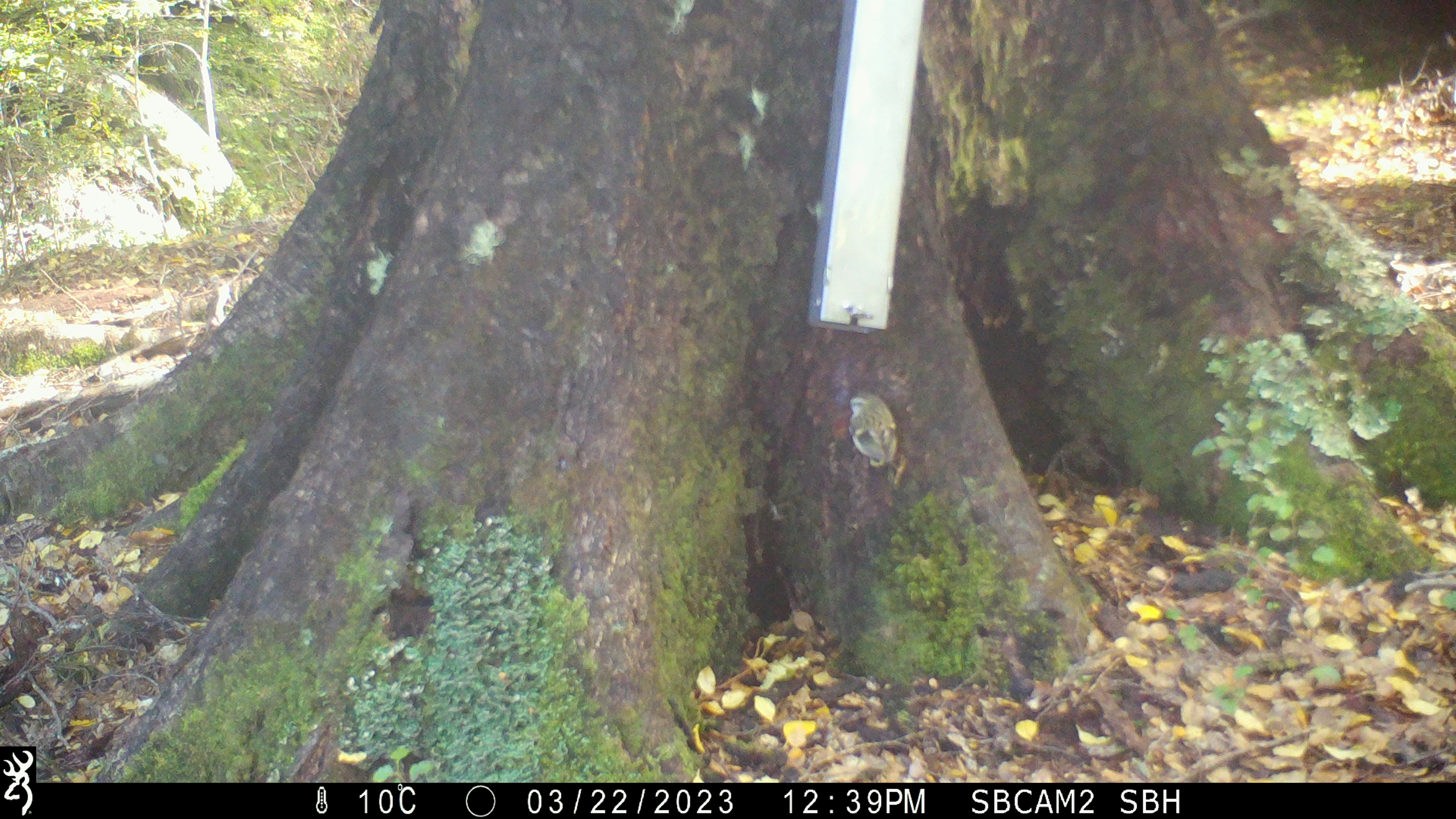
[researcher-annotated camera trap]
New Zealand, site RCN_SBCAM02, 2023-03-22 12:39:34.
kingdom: Animalia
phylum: Chordata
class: Aves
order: Passeriformes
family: Acanthisittidae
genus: Acanthisitta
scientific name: Acanthisitta chloris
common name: rifleman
Rifleman (Acanthisitta chloris).